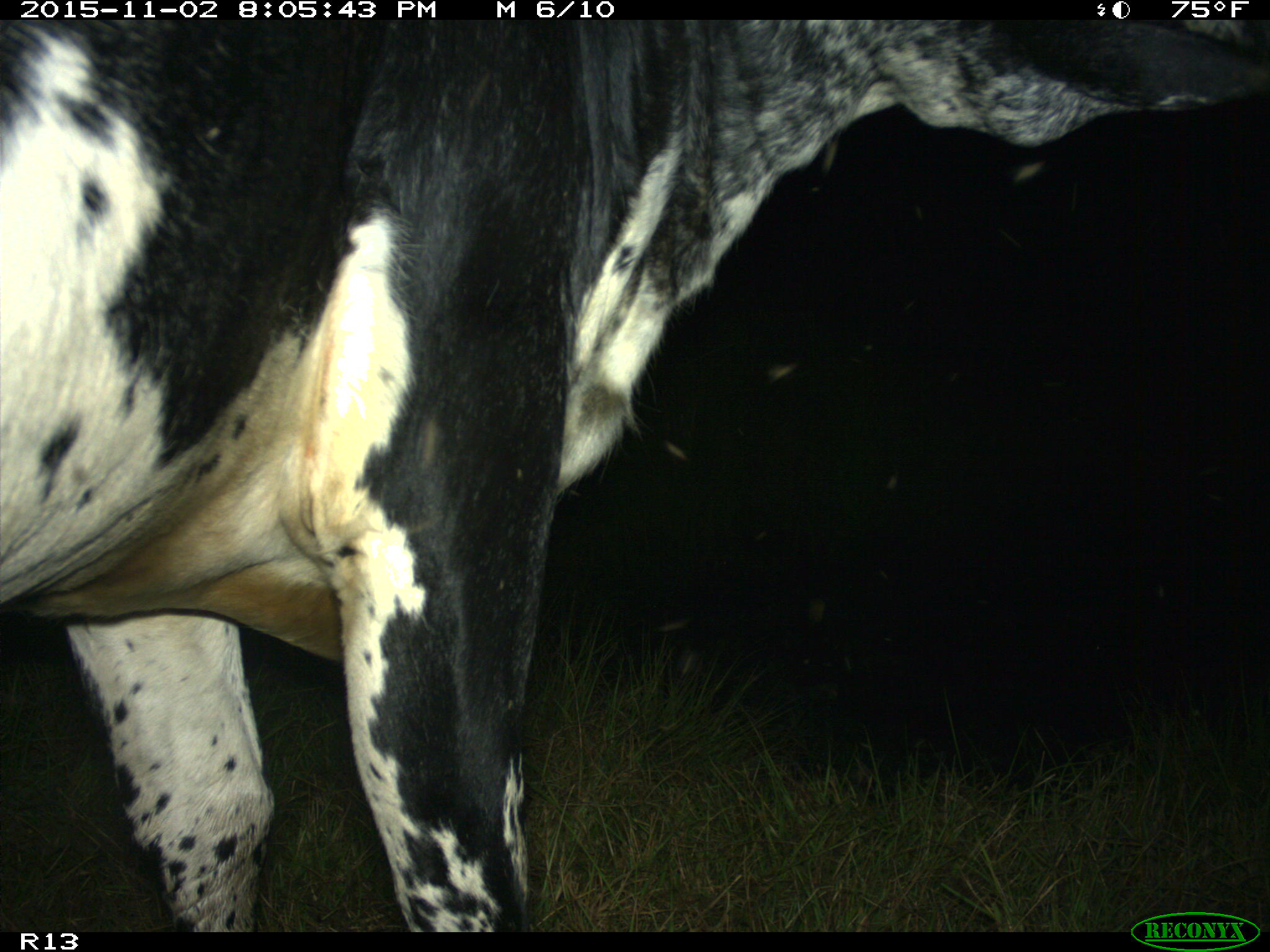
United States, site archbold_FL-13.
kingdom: Animalia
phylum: Chordata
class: Mammalia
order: Artiodactyla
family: Bovidae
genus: Bos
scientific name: Bos taurus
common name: domestic cow